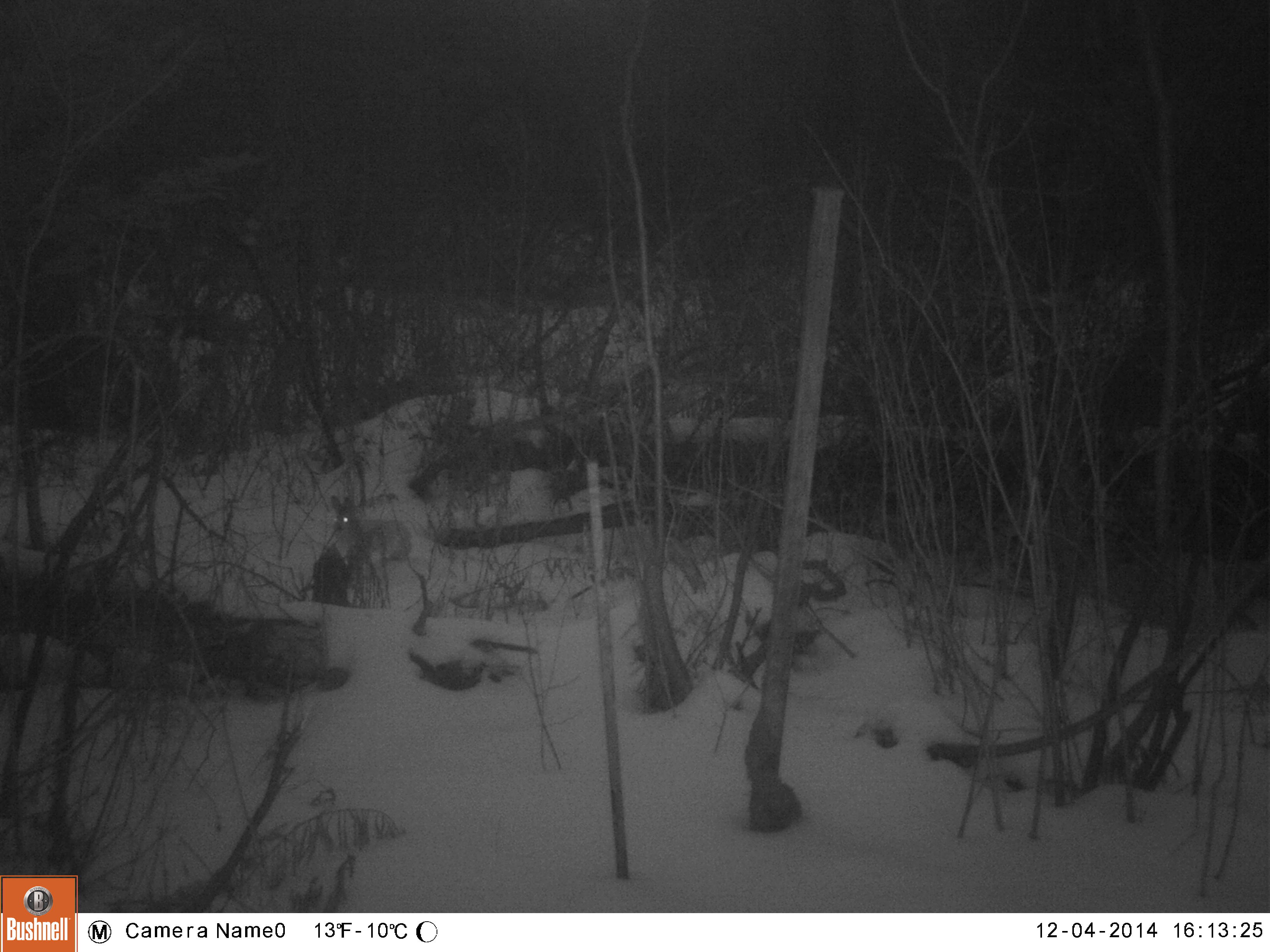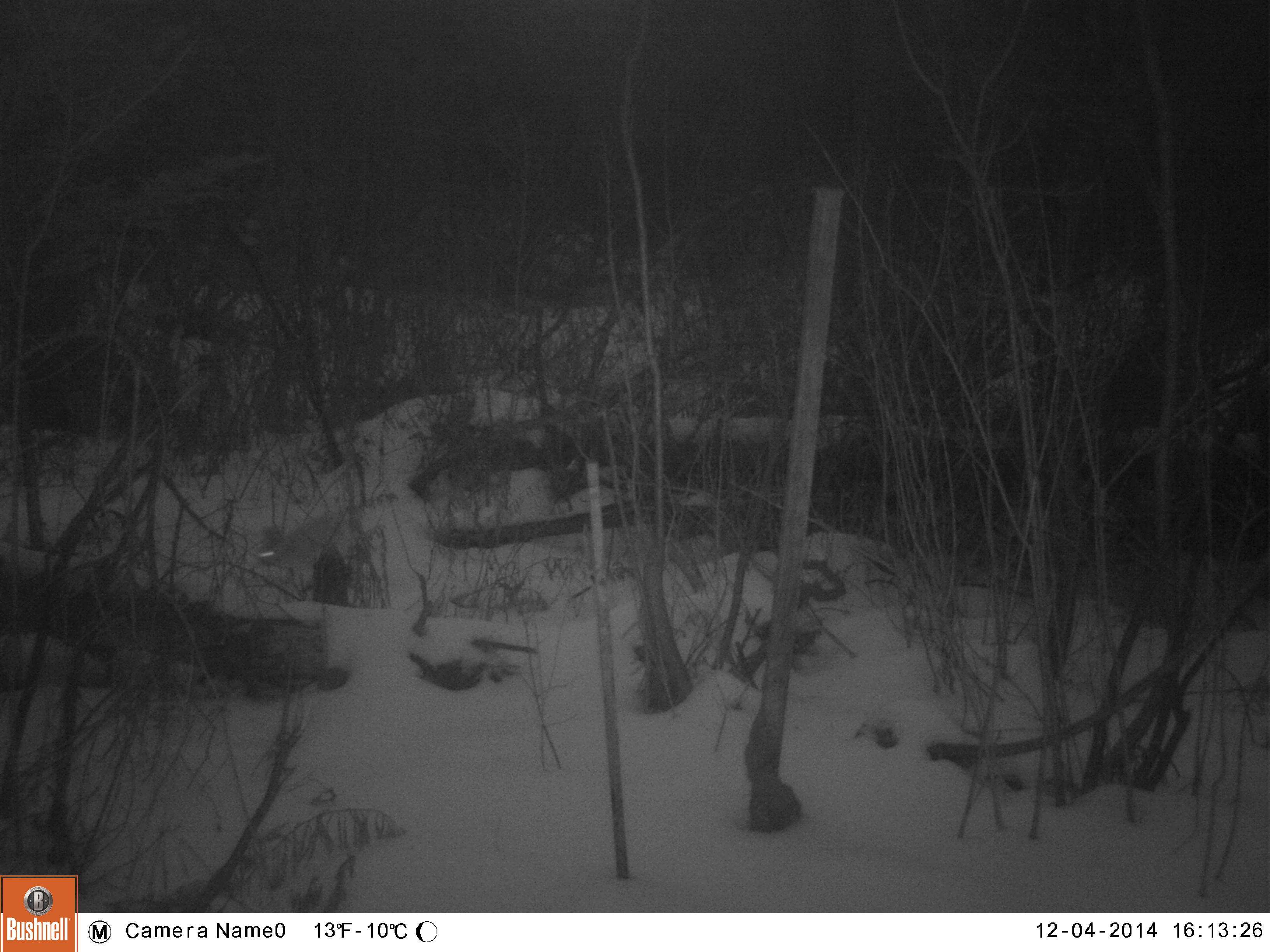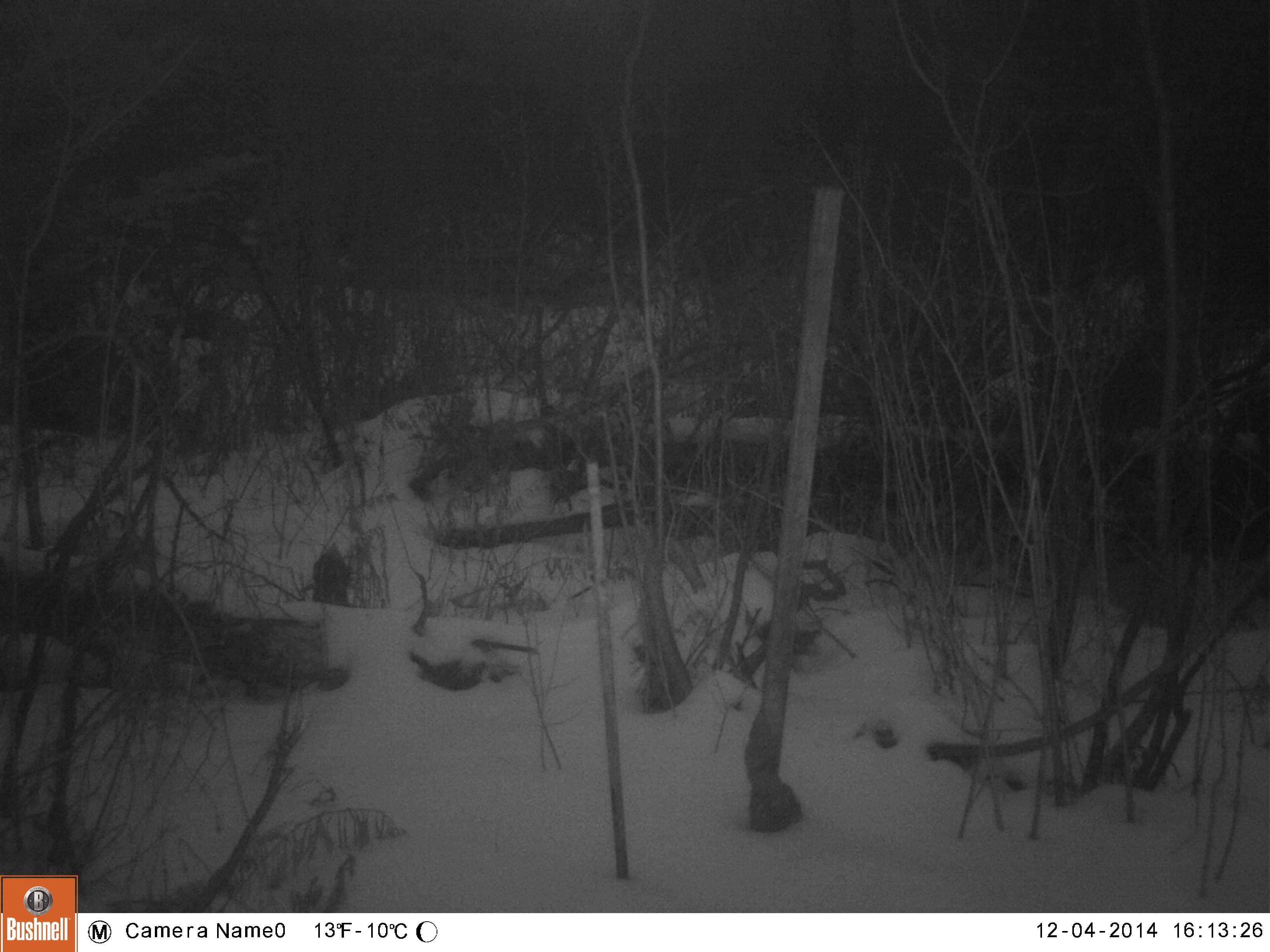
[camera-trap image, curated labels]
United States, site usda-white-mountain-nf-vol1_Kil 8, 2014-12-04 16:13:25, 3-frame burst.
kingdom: Animalia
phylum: Chordata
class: Mammalia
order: Lagomorpha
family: Leporidae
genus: Lepus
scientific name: Lepus americanus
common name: snowshoe hare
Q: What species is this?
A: Snowshoe hare (Lepus americanus).